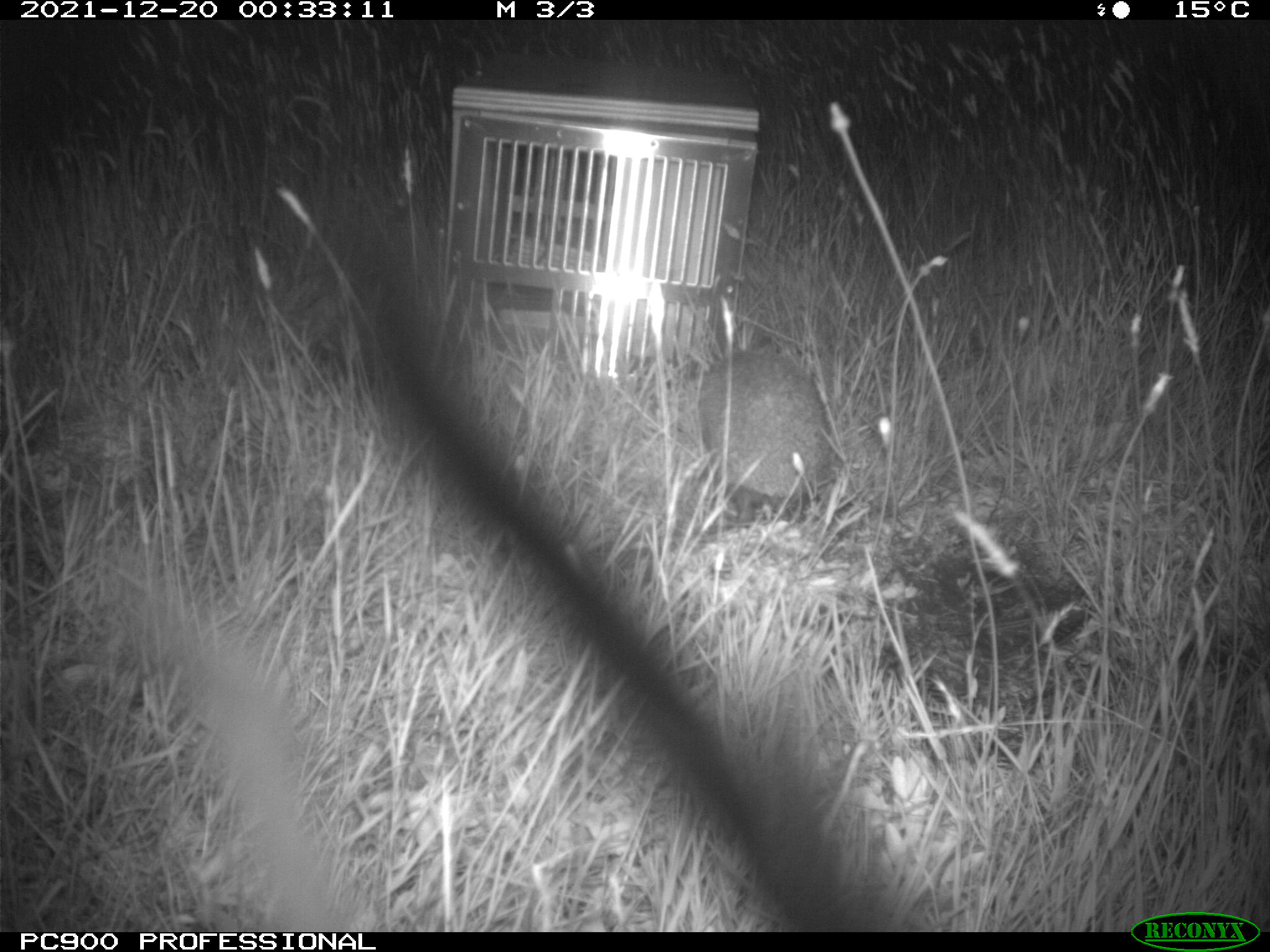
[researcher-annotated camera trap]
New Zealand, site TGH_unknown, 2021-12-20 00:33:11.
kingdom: Animalia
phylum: Chordata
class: Mammalia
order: Eulipotyphla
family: Erinaceidae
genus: Erinaceus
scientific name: Erinaceus europaeus europaeus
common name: european hedgehog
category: hedgehog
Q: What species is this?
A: Hedgehog (european hedgehog) (Erinaceus europaeus europaeus).